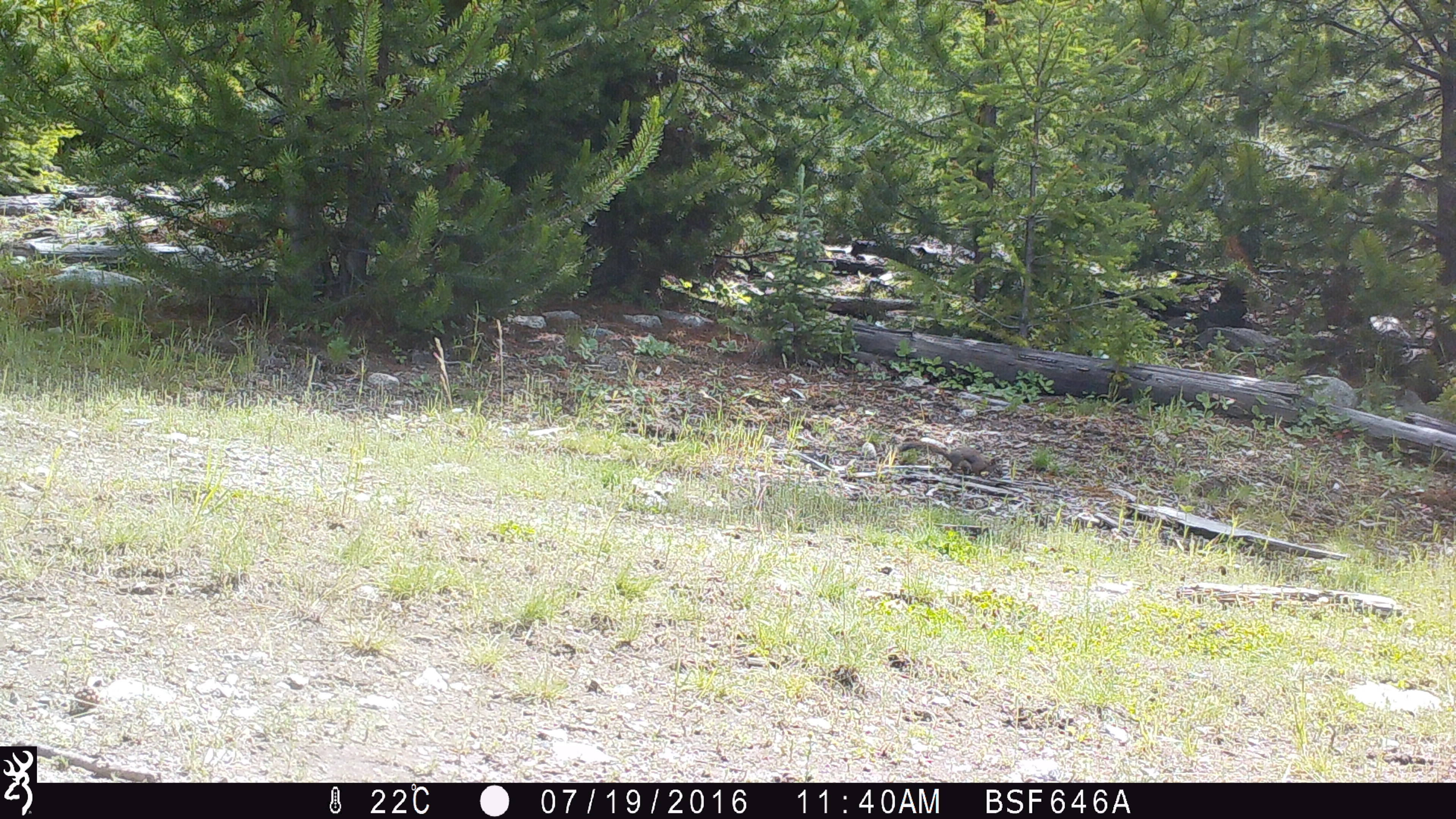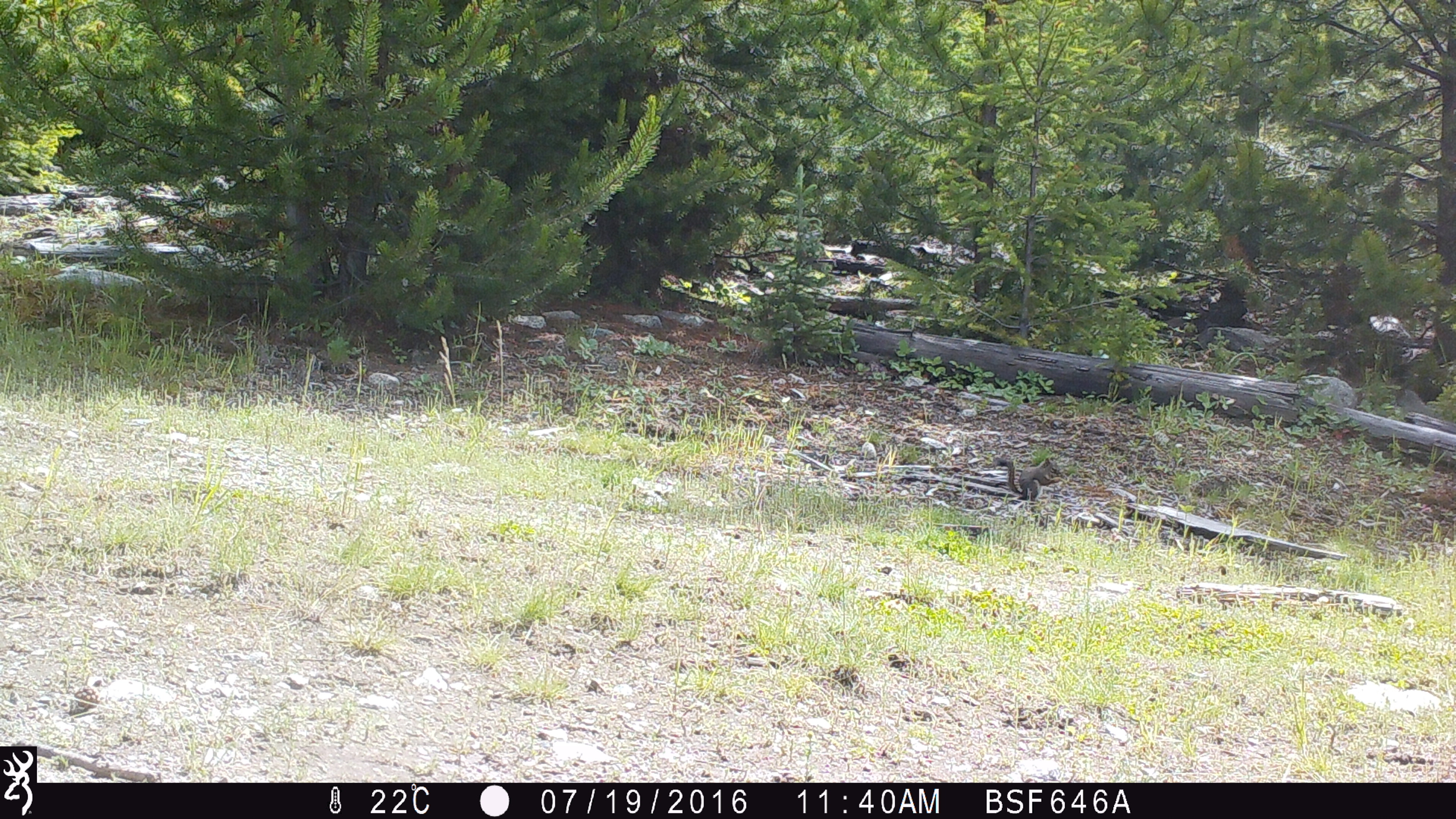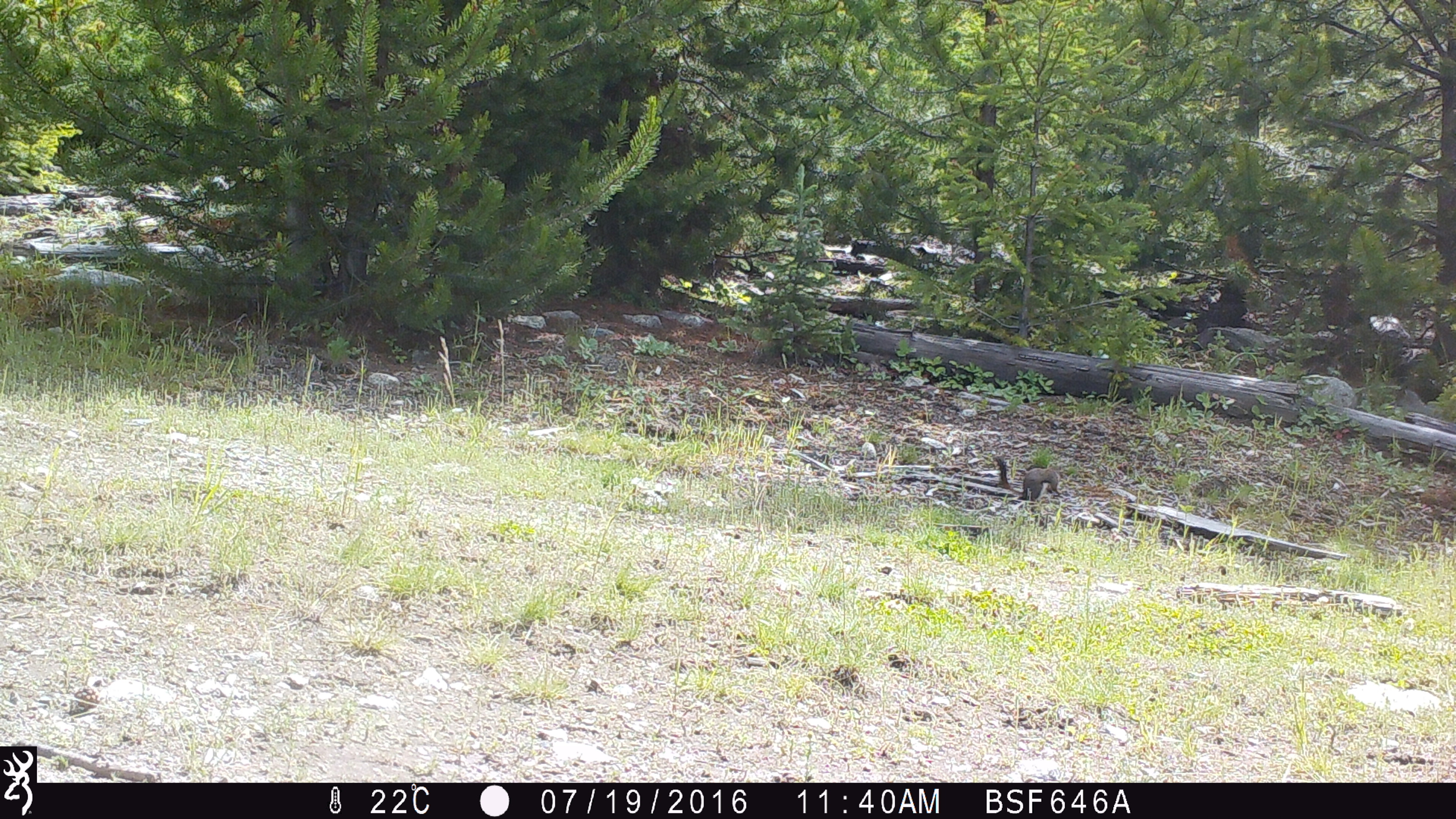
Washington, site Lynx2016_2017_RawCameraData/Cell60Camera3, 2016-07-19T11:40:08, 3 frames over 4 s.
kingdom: Animalia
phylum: Chordata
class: Mammalia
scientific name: Mammalia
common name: small mammal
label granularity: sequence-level